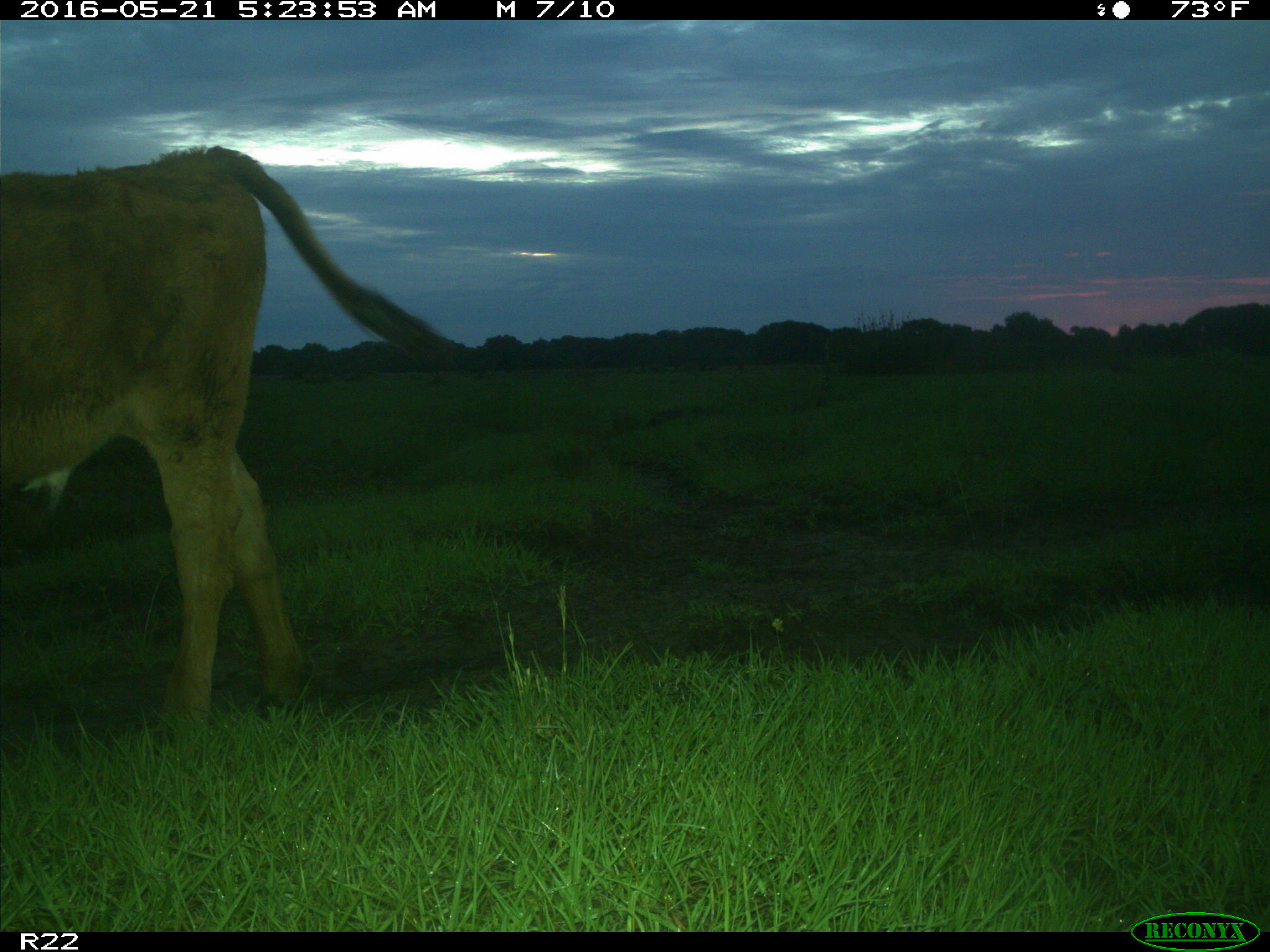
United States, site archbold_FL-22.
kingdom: Animalia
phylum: Chordata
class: Mammalia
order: Artiodactyla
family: Bovidae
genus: Bos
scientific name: Bos taurus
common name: domestic cow